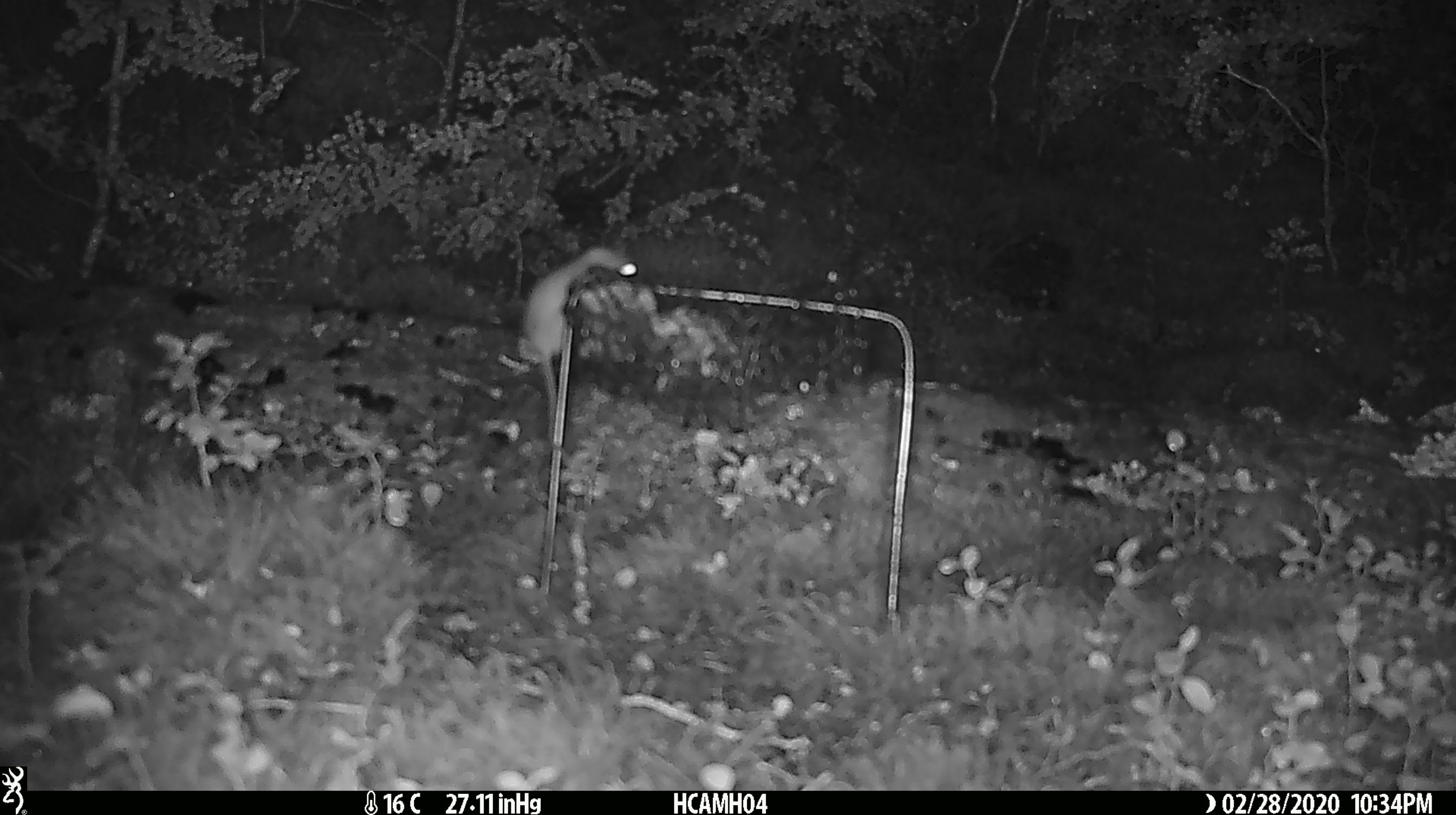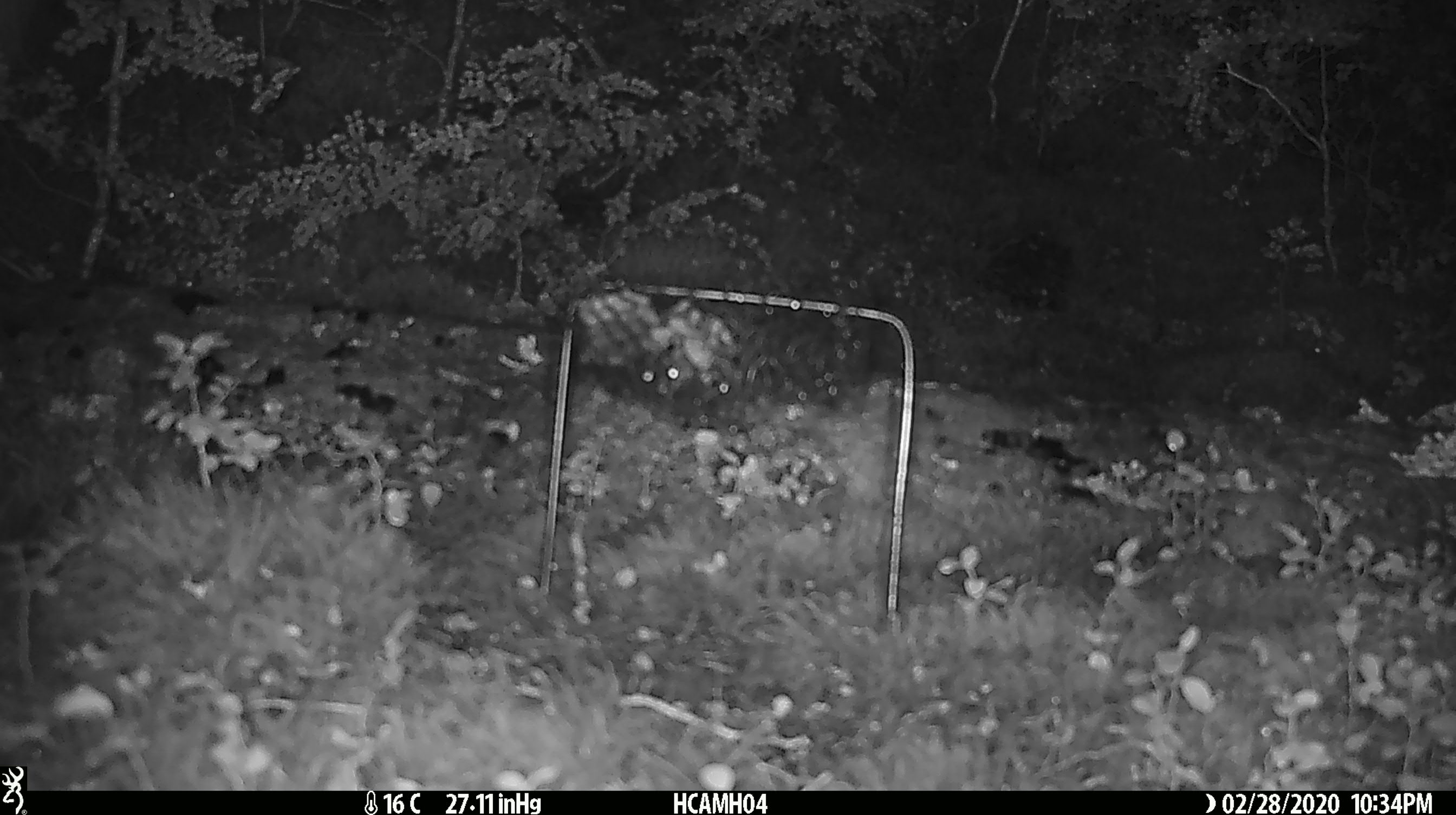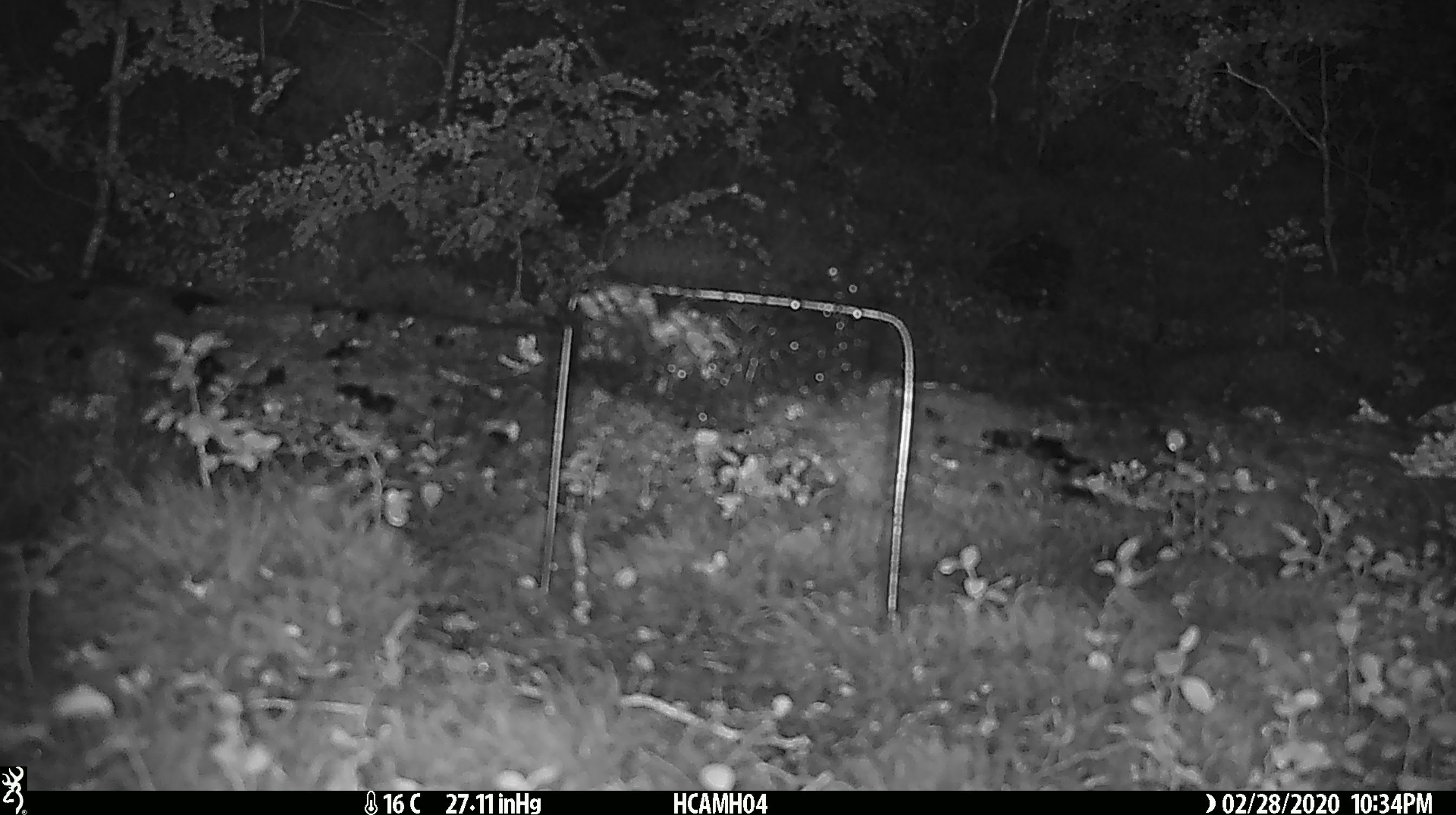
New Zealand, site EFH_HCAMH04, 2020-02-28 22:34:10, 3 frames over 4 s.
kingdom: Animalia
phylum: Chordata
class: Mammalia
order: Rodentia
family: Muridae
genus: Mus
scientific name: Mus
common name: mouse